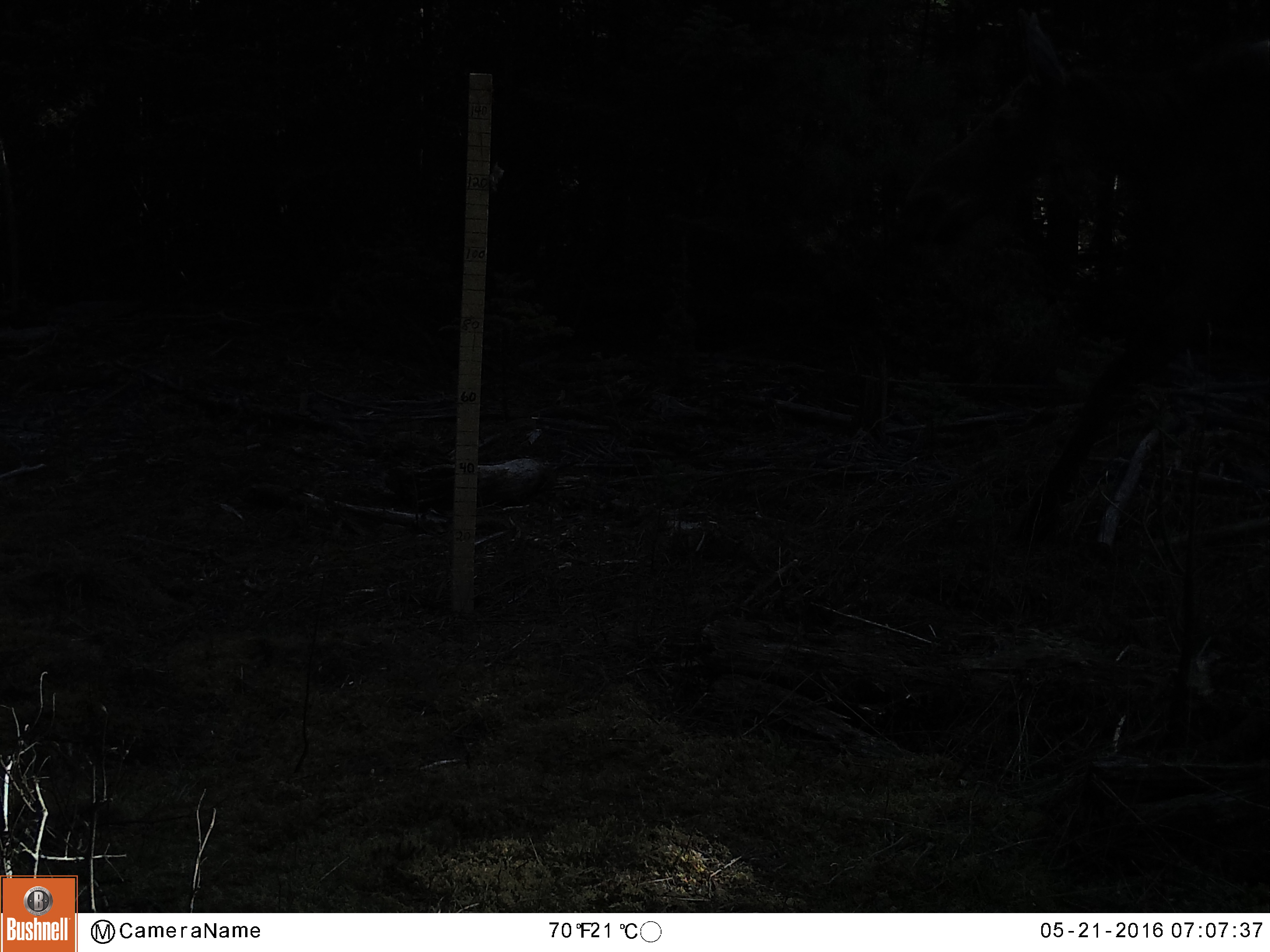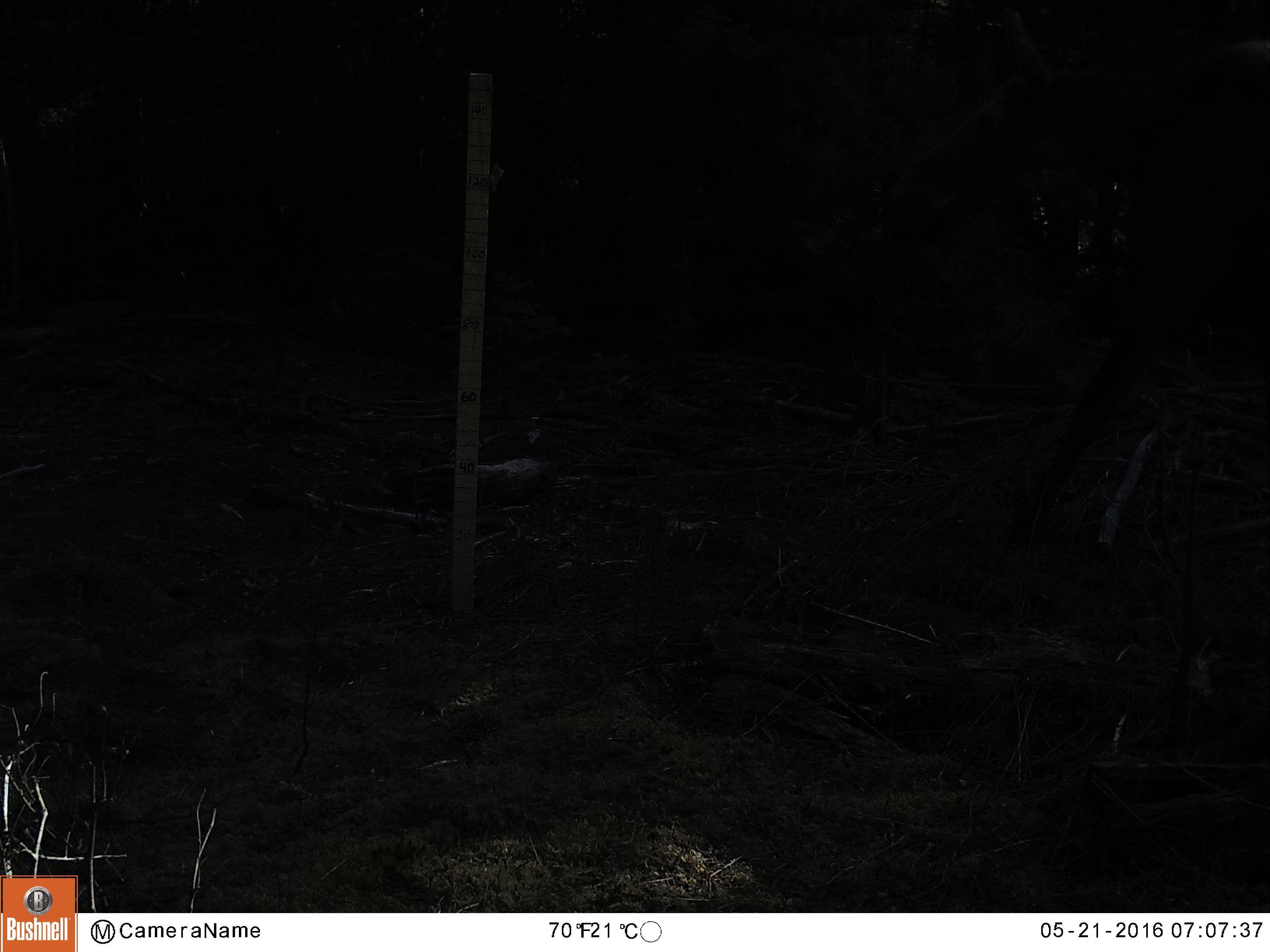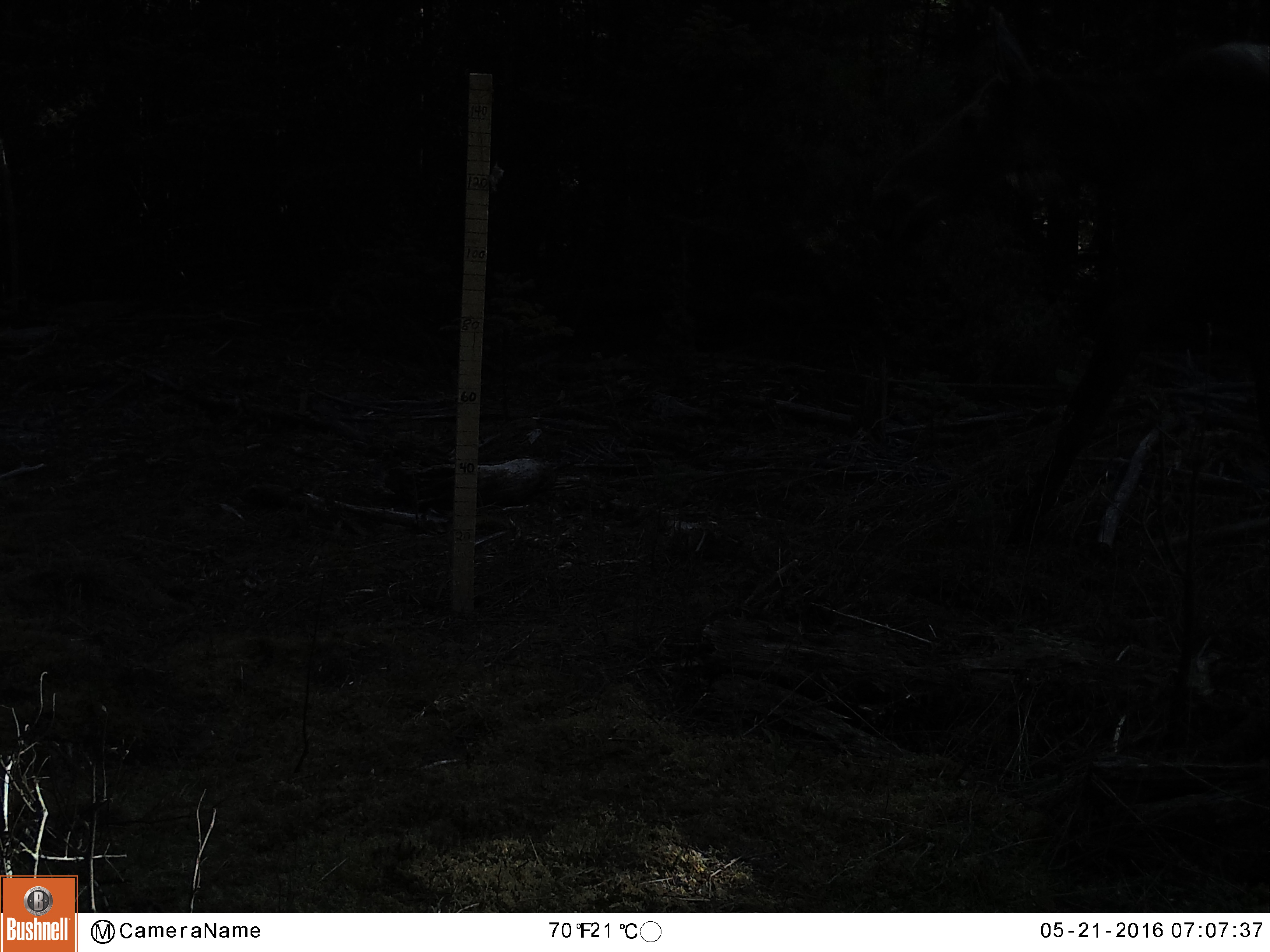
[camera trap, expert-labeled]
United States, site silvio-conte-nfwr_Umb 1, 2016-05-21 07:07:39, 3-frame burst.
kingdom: Animalia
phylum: Chordata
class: Mammalia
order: Artiodactyla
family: Cervidae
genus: Alces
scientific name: Alces alces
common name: moose